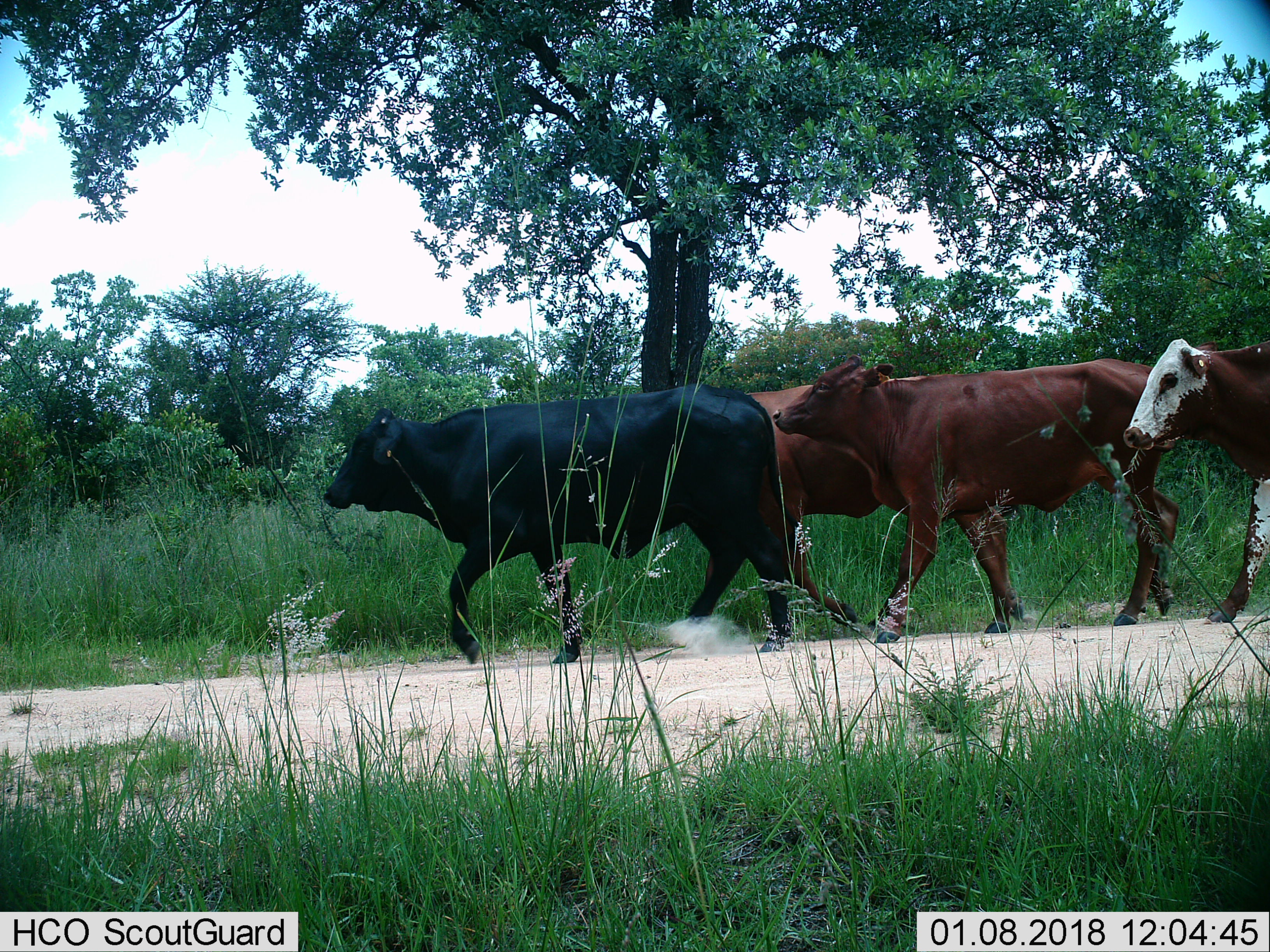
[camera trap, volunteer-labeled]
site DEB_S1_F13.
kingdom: Animalia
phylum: Chordata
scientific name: Vertebrata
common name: domestic animal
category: domesticanimal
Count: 4.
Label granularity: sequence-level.